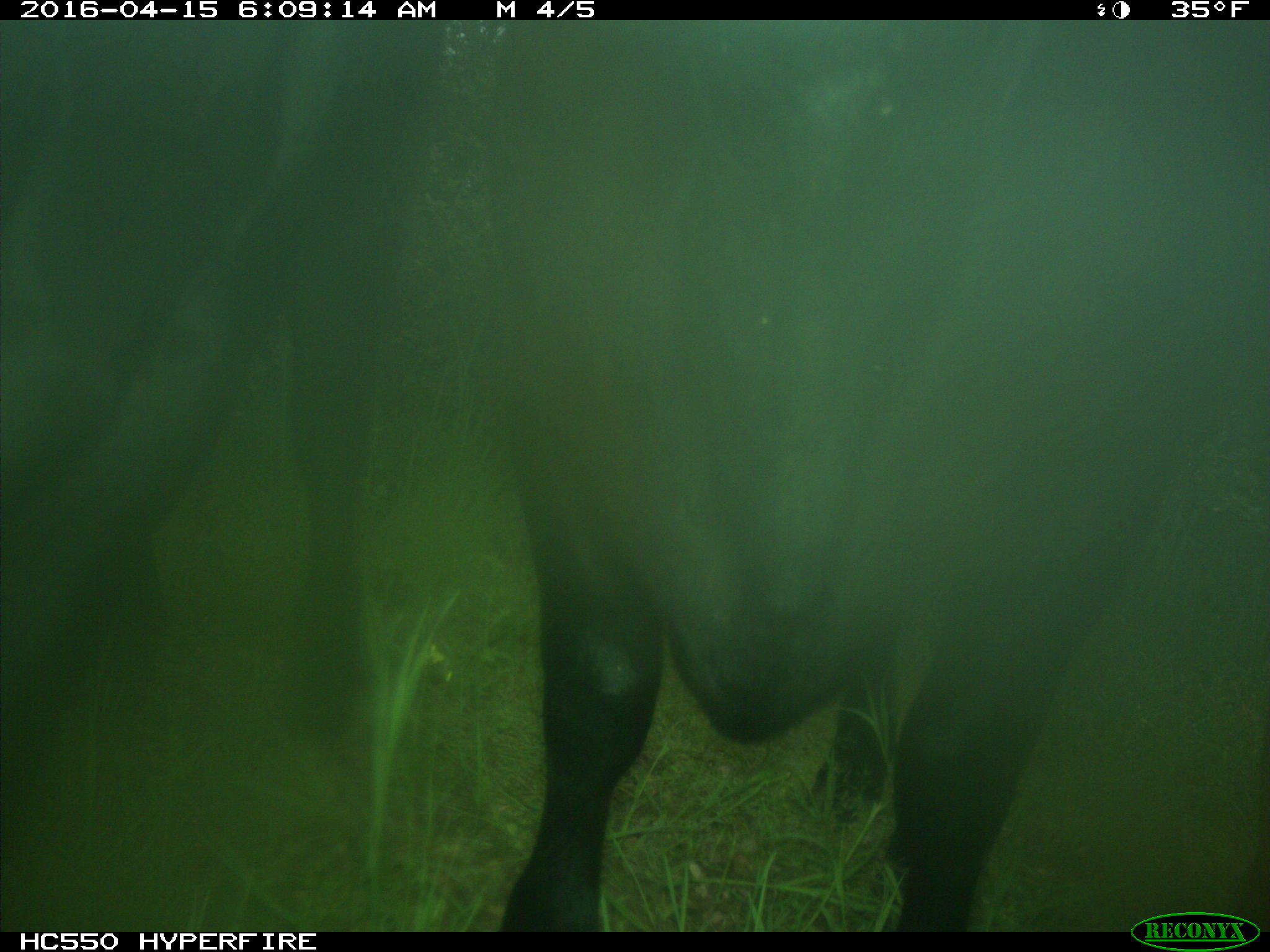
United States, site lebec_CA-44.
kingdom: Animalia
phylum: Chordata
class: Mammalia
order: Artiodactyla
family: Bovidae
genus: Bos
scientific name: Bos taurus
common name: domestic cow